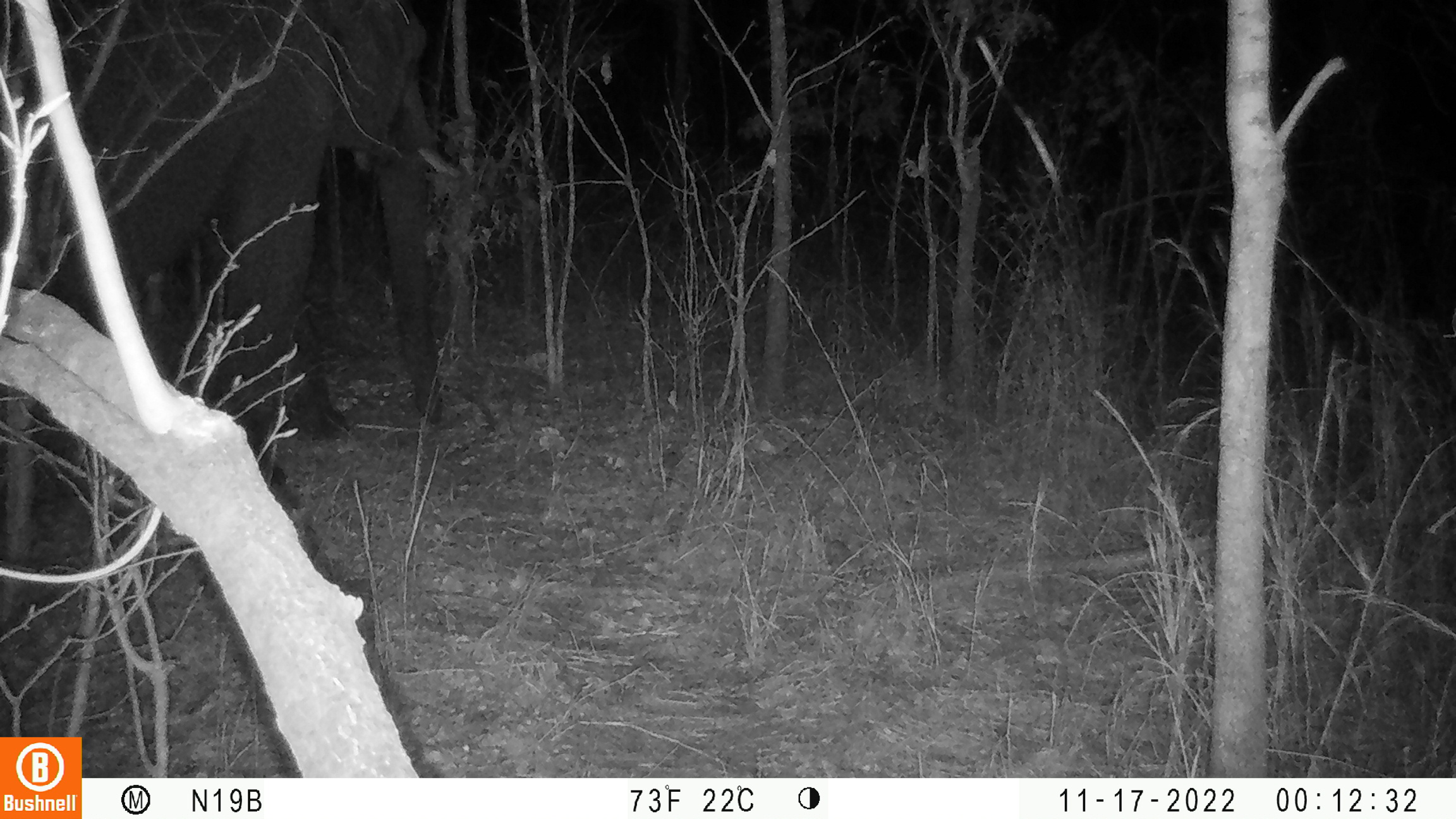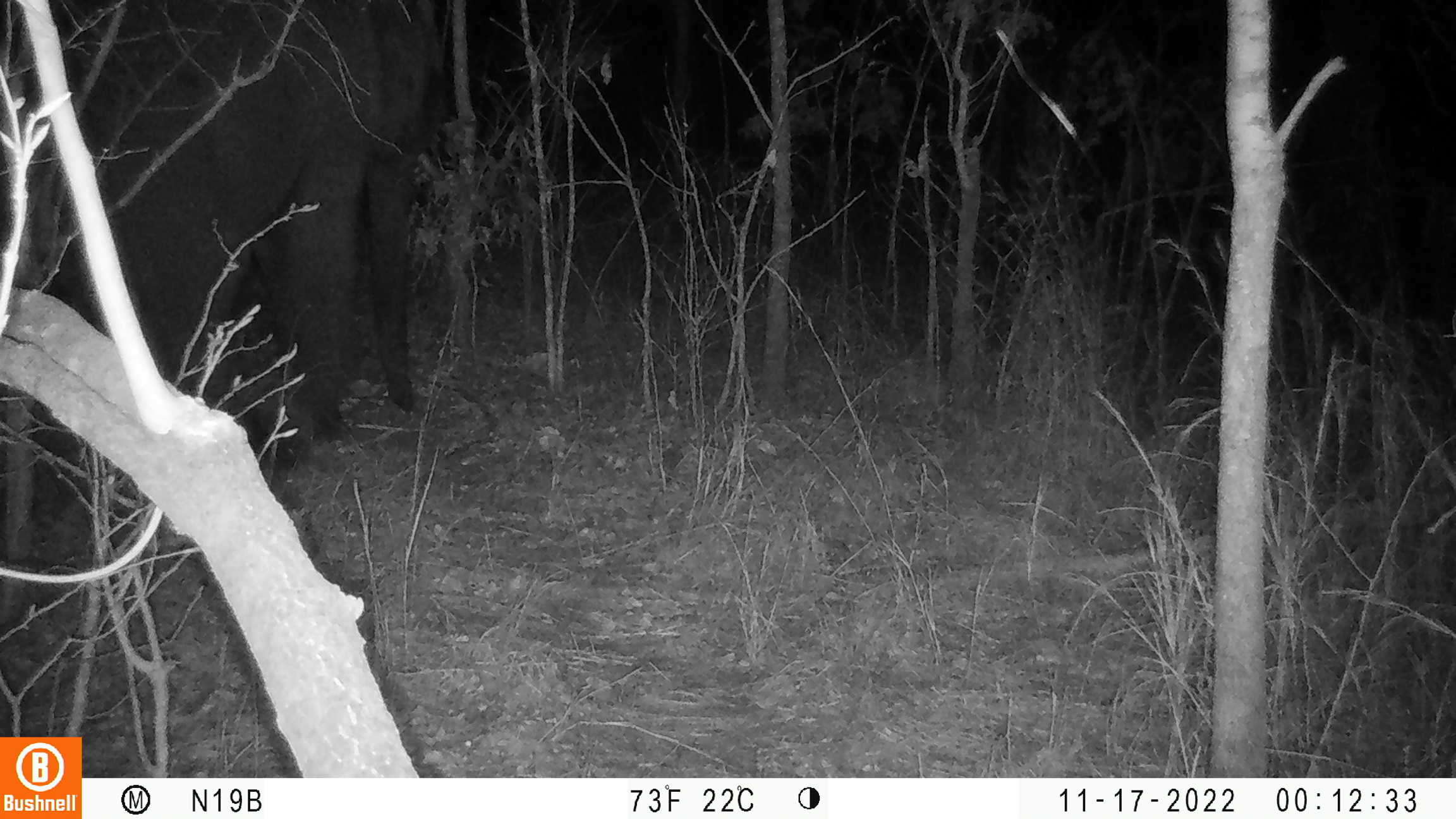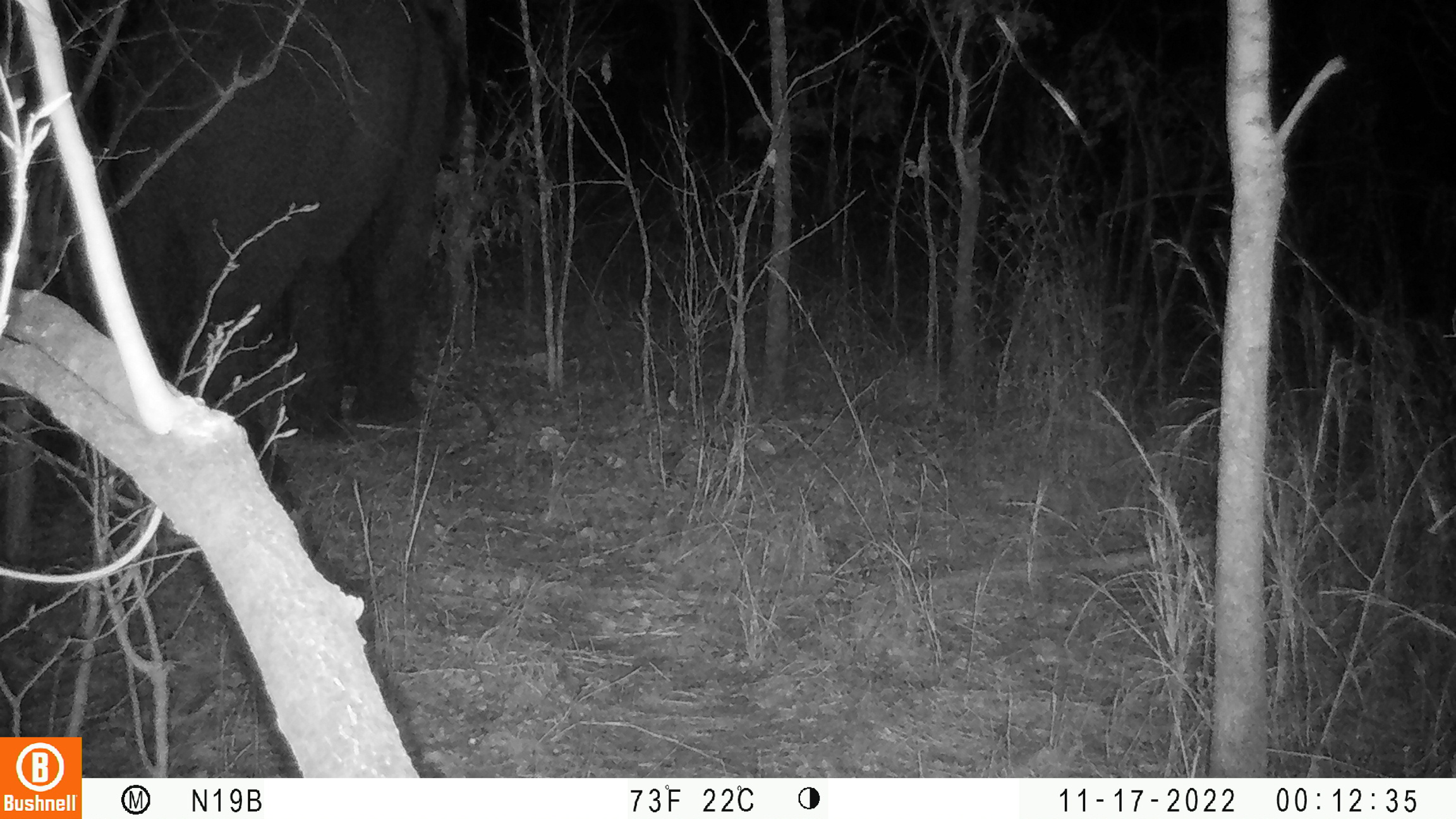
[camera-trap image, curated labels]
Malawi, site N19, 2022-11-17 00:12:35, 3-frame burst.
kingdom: Animalia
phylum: Chordata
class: Mammalia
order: Proboscidea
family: Elephantidae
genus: Loxodonta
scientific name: Loxodonta africana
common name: african savanna elephant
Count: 1.